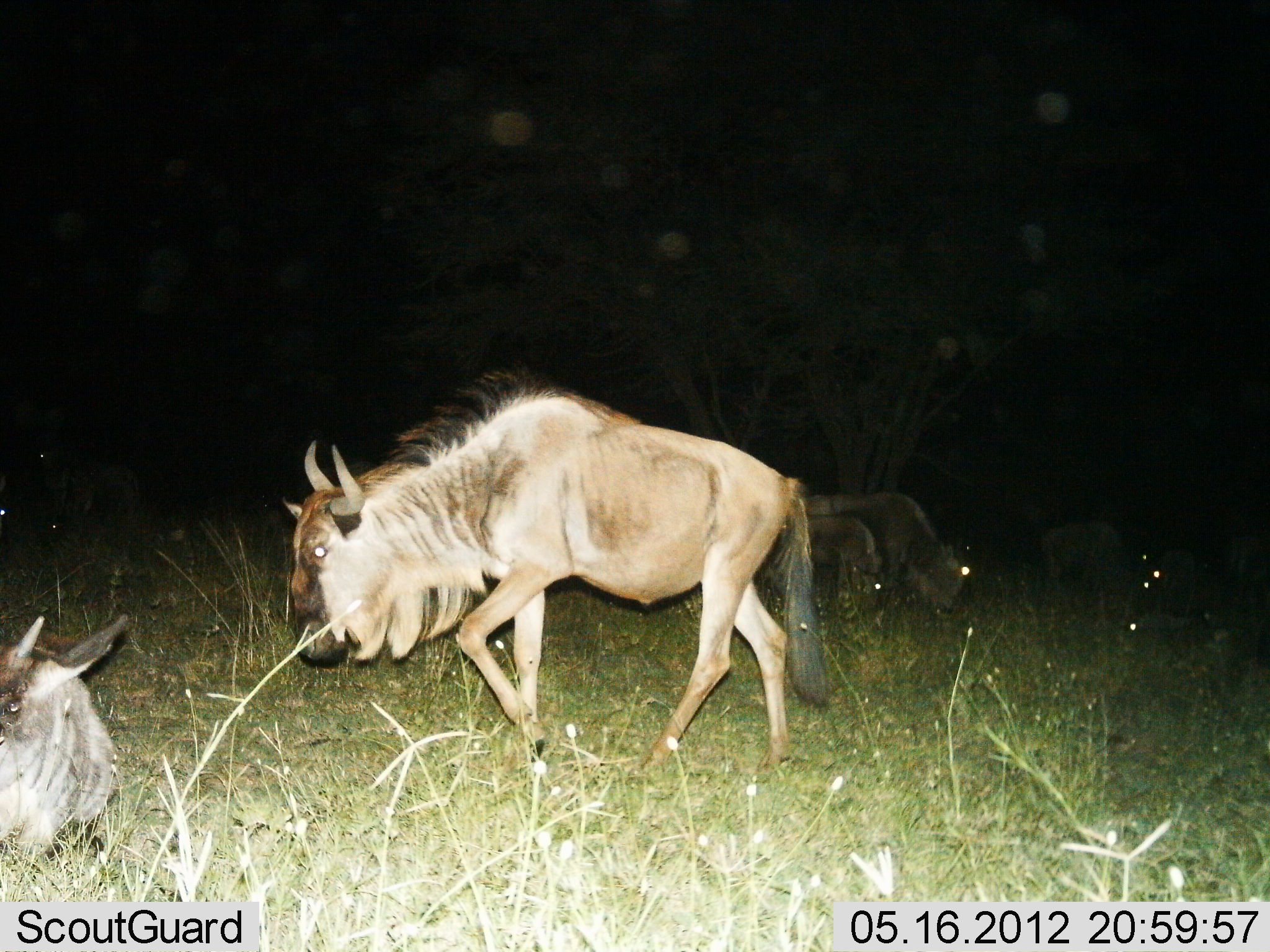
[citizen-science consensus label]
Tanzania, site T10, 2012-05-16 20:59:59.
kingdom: Animalia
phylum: Chordata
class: Mammalia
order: Artiodactyla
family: Bovidae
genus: Connochaetes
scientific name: Connochaetes taurinus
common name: blue wildebeest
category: wildebeest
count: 5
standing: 60%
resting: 80%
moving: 80%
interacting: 0%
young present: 20%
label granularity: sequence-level